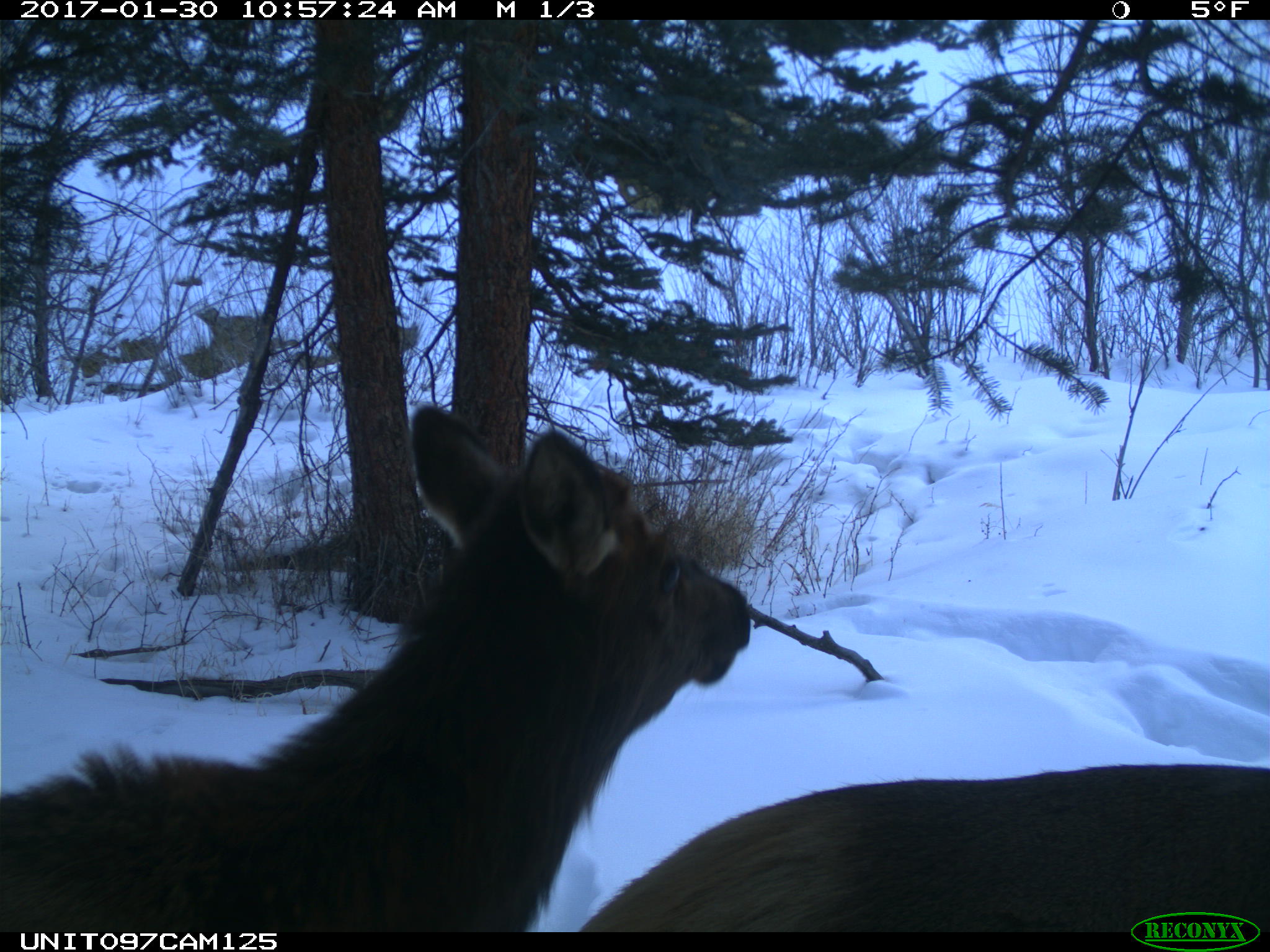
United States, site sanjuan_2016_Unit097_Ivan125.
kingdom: Animalia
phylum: Chordata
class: Mammalia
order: Artiodactyla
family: Cervidae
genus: Cervus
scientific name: Cervus elaphus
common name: red deer